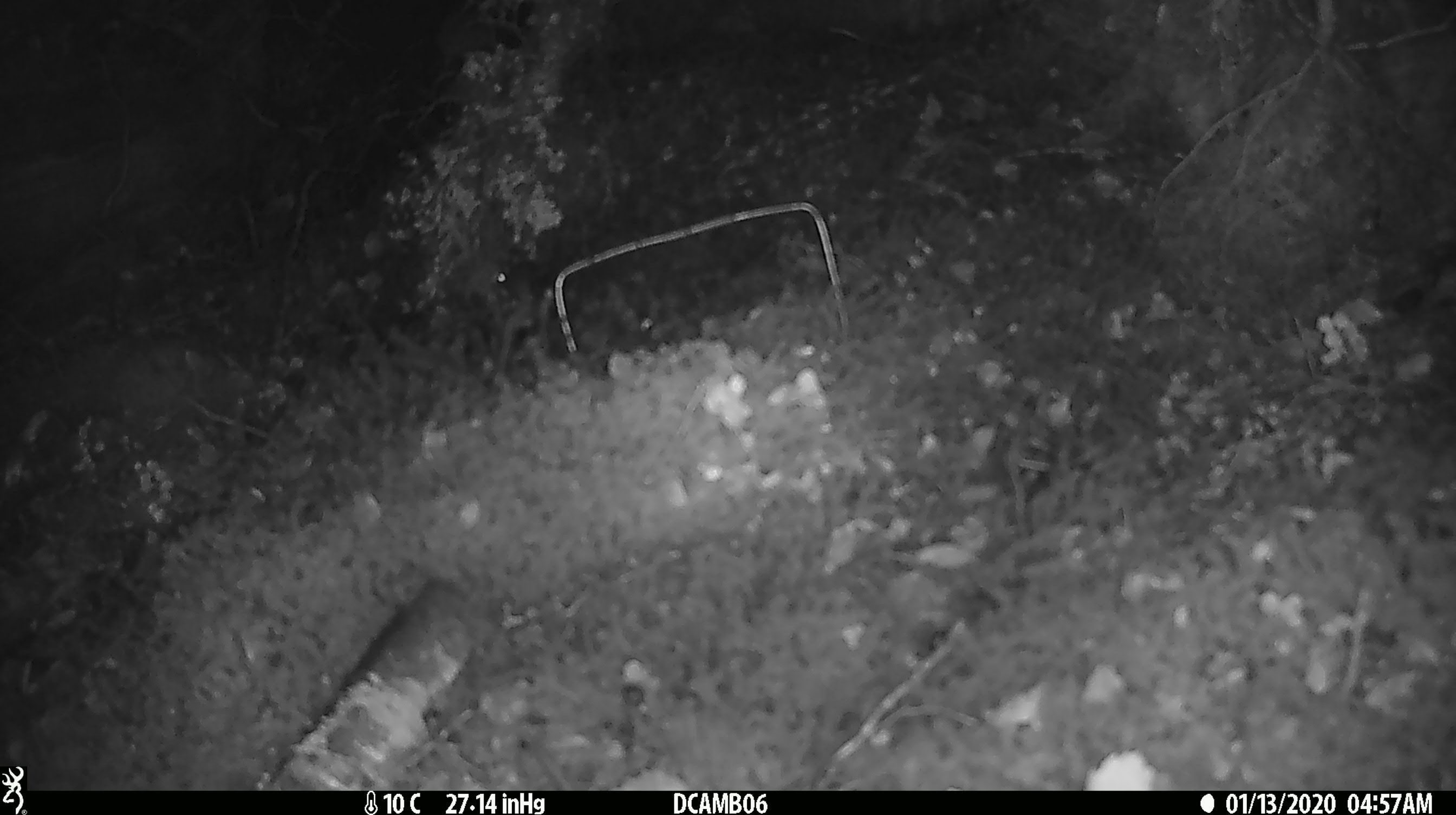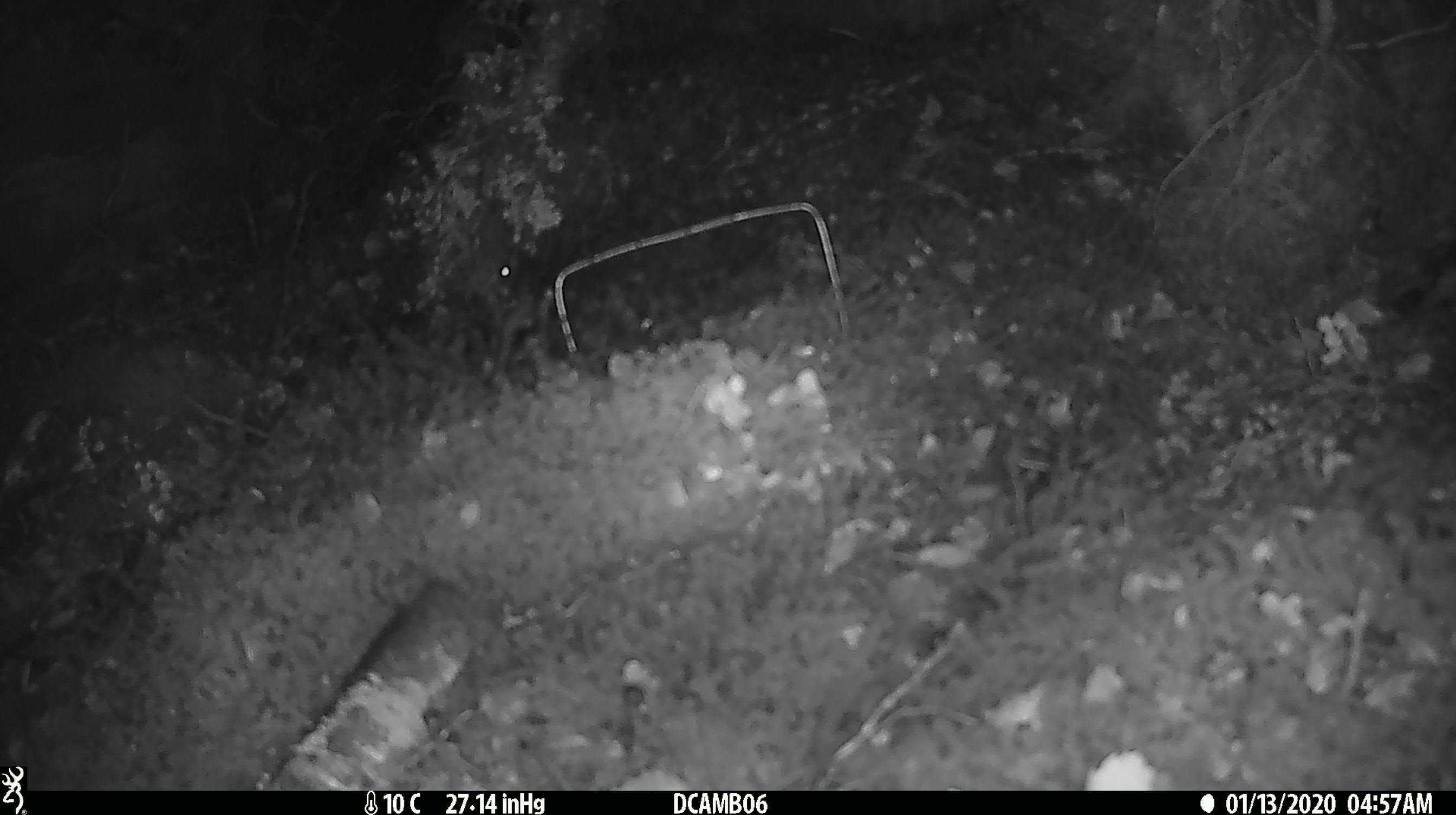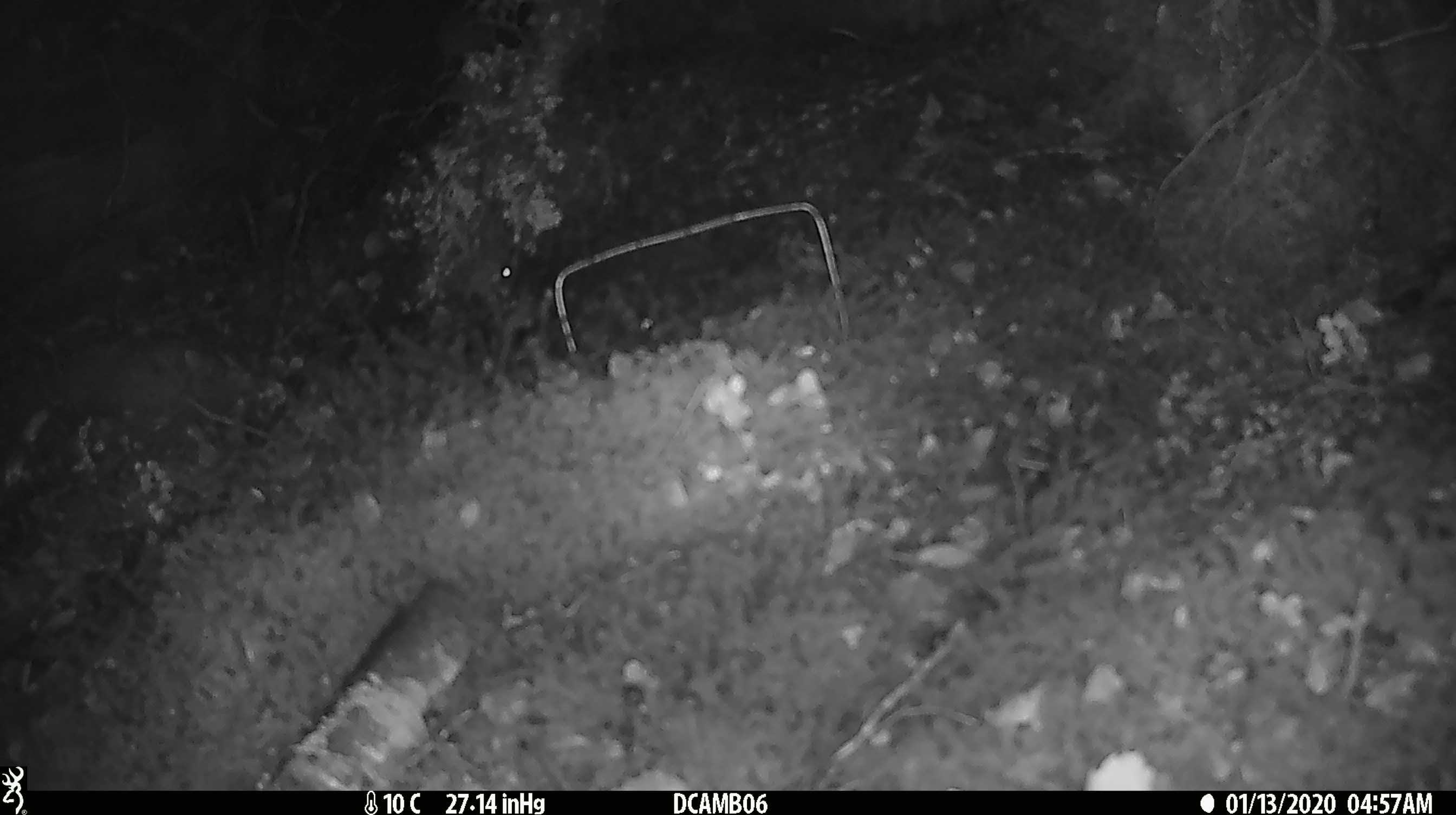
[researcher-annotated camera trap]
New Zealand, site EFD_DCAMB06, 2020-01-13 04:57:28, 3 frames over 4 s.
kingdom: Animalia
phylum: Chordata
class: Mammalia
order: Rodentia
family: Muridae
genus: Mus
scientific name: Mus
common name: mouse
Mouse (Mus).